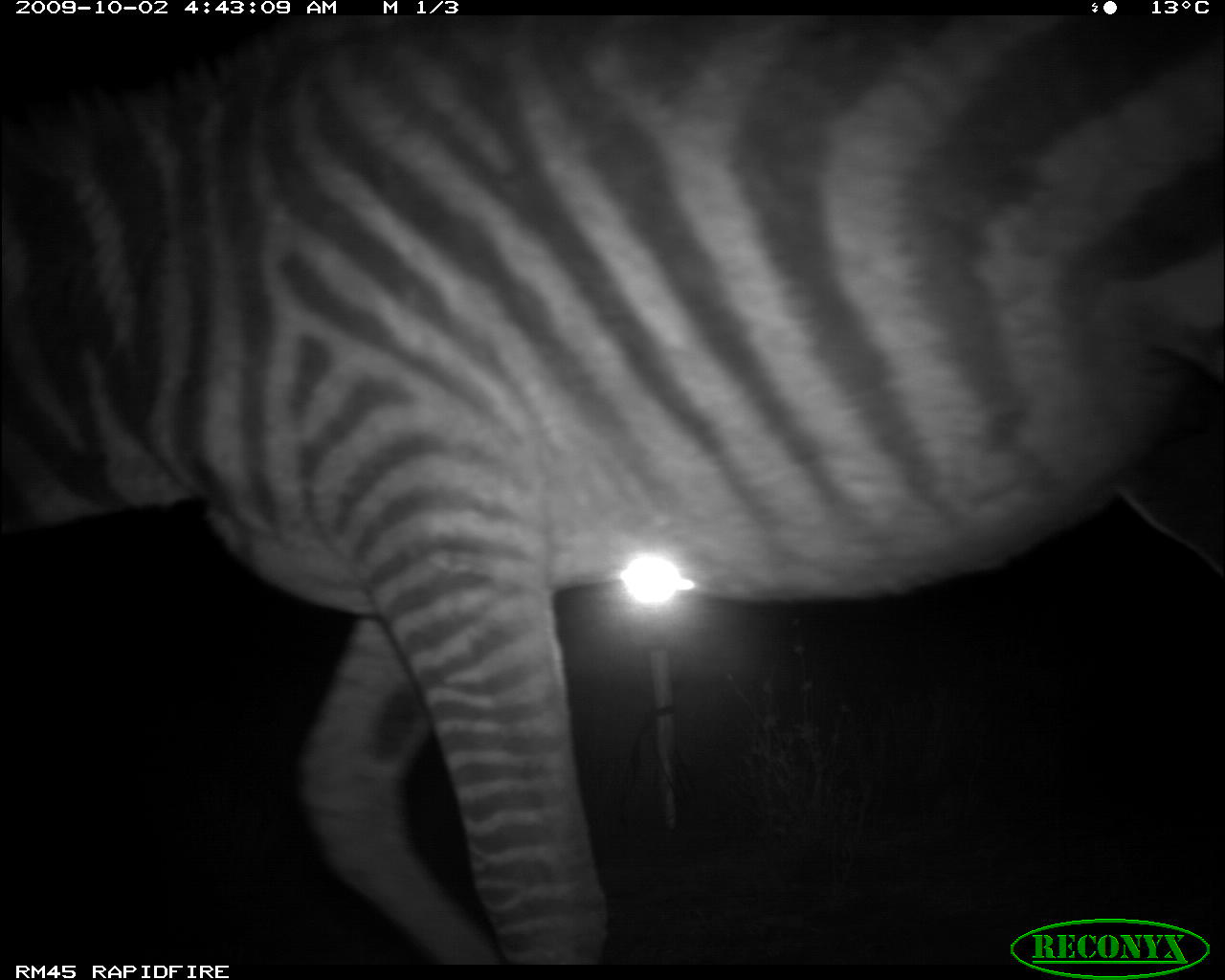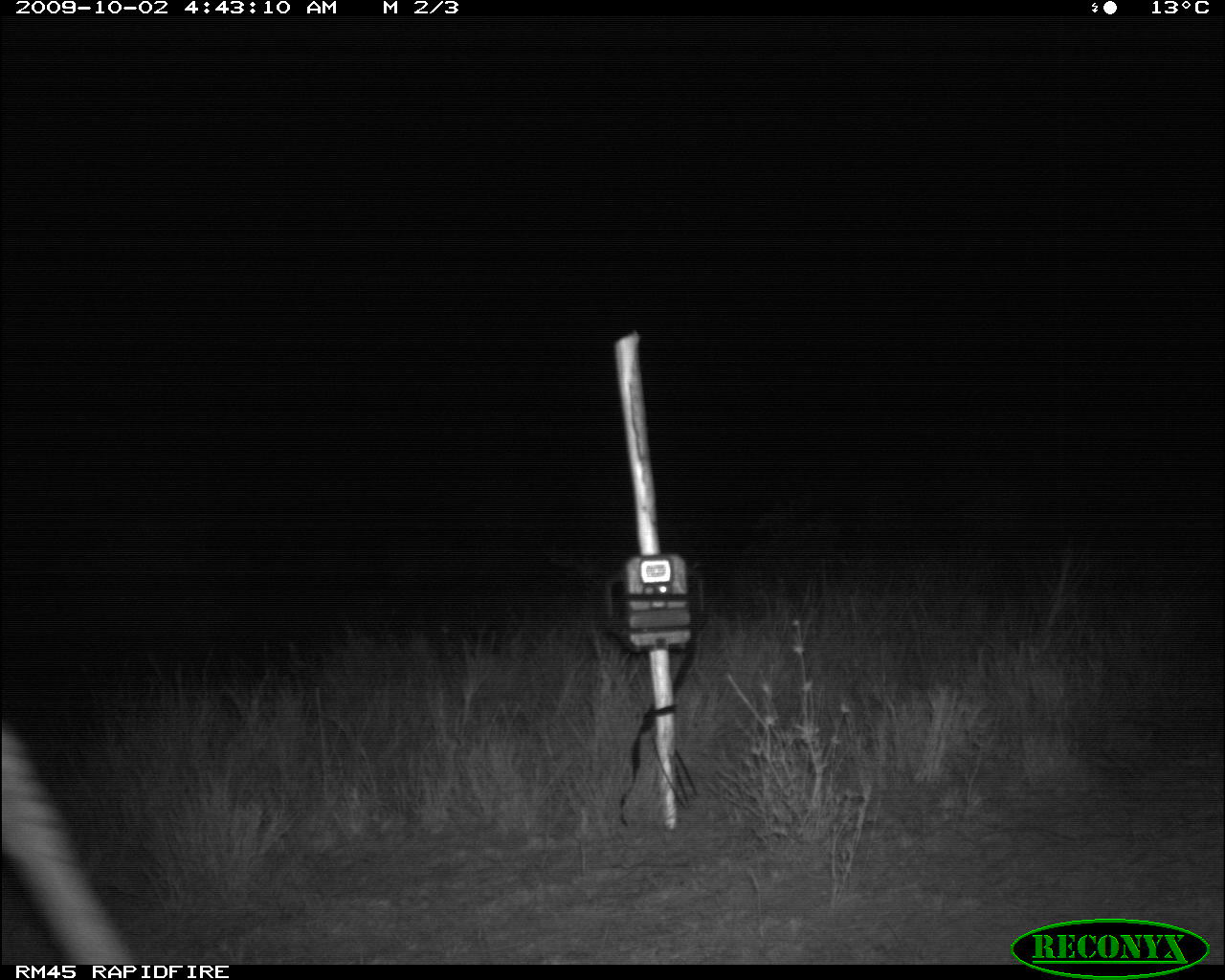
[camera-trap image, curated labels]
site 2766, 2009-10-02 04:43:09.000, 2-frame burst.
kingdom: Animalia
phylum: Chordata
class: Mammalia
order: Perissodactyla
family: Equidae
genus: Equus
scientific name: Equus quagga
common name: plains zebra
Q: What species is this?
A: Equus quagga (plains zebra).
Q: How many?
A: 1.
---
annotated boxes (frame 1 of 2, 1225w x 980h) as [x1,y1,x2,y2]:
equus quagga: [0,12,1217,964]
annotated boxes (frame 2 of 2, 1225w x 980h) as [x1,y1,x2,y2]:
equus quagga: [0,708,128,962]